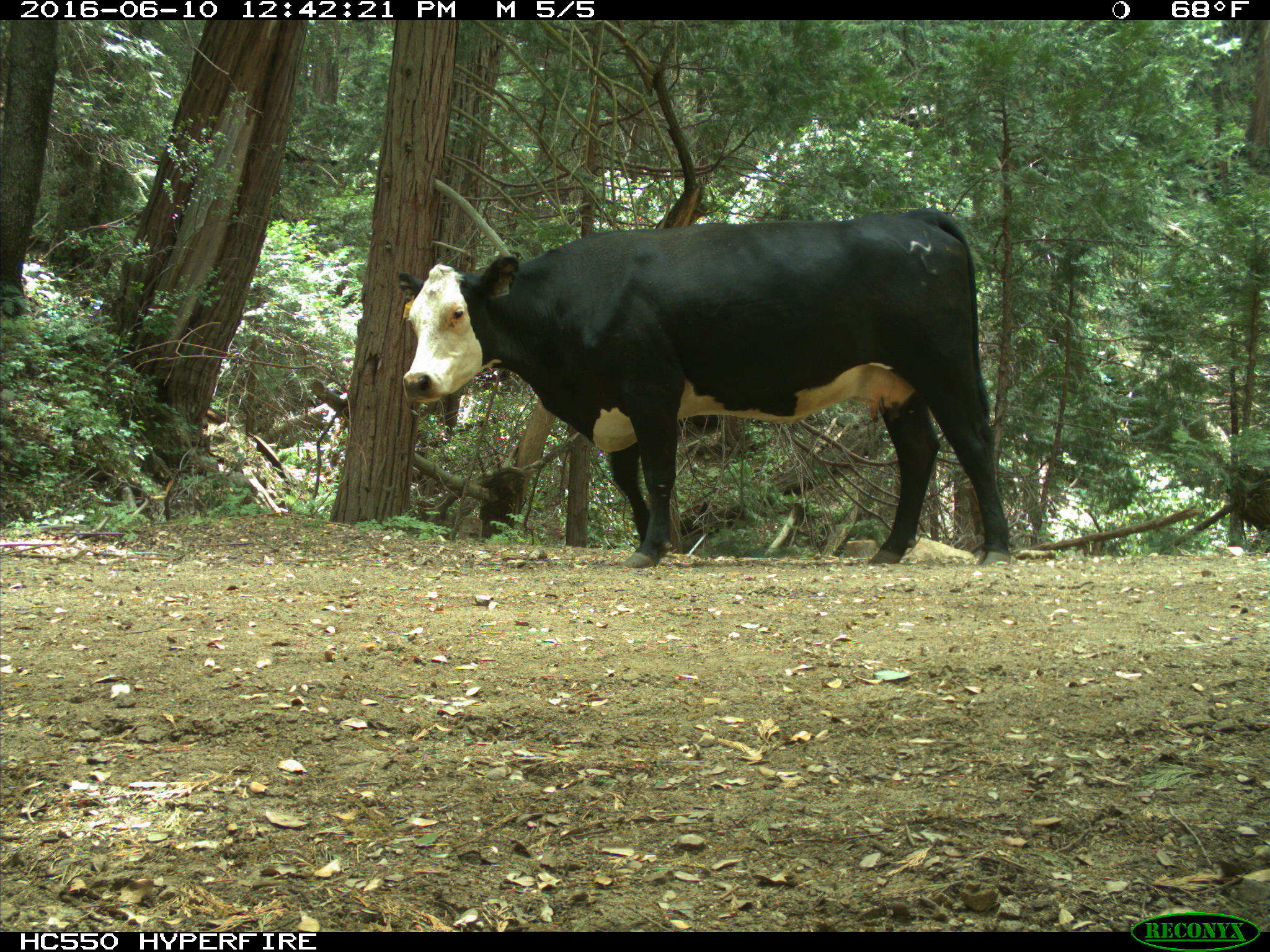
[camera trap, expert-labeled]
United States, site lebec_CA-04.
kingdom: Animalia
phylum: Chordata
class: Mammalia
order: Artiodactyla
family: Bovidae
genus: Bos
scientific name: Bos taurus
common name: domestic cow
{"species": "Bos taurus (domestic cow)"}